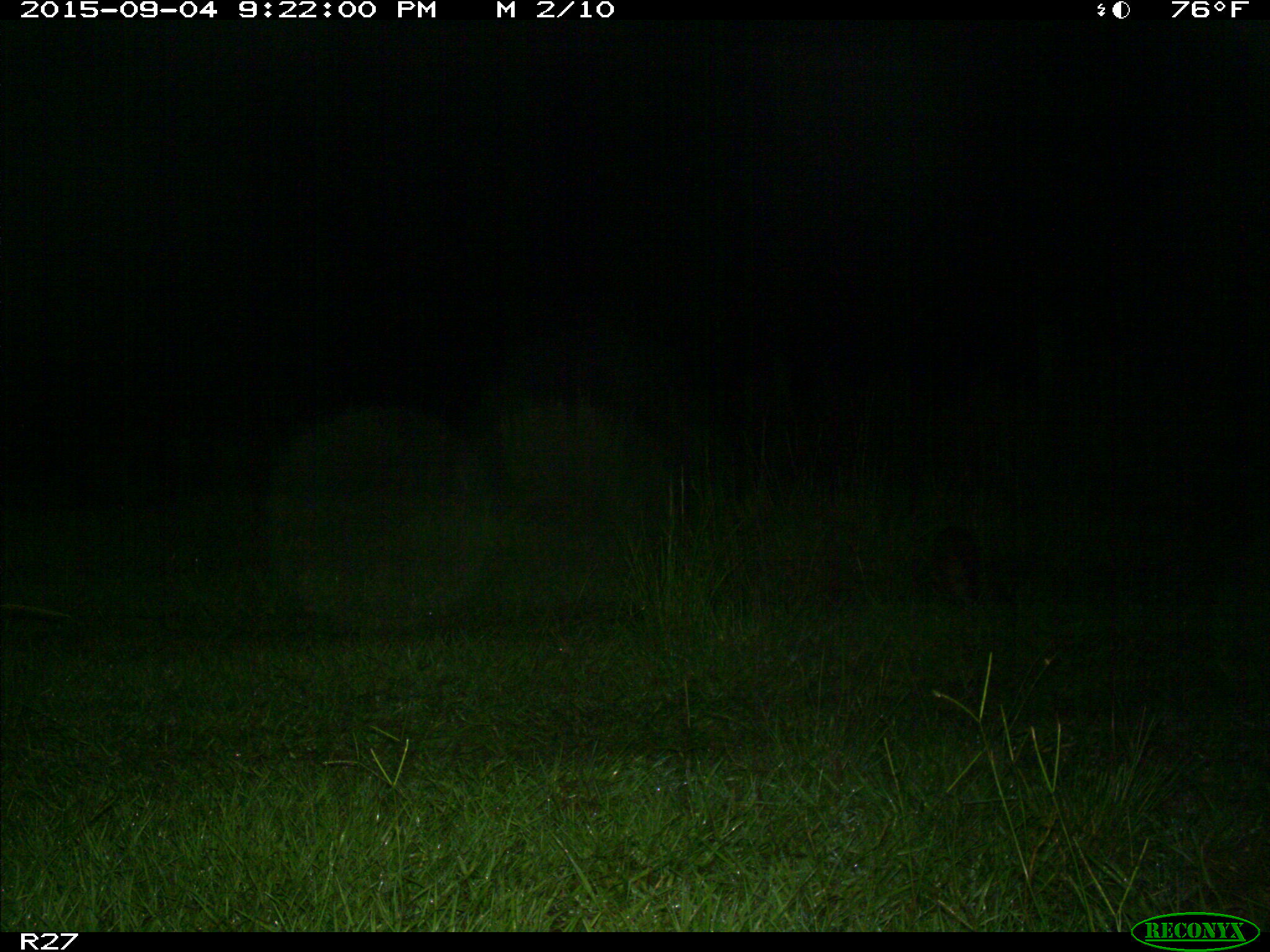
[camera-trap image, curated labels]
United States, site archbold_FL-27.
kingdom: Animalia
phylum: Chordata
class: Mammalia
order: Carnivora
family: Procyonidae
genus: Procyon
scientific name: Procyon lotor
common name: common raccoon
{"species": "Procyon lotor (common raccoon)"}